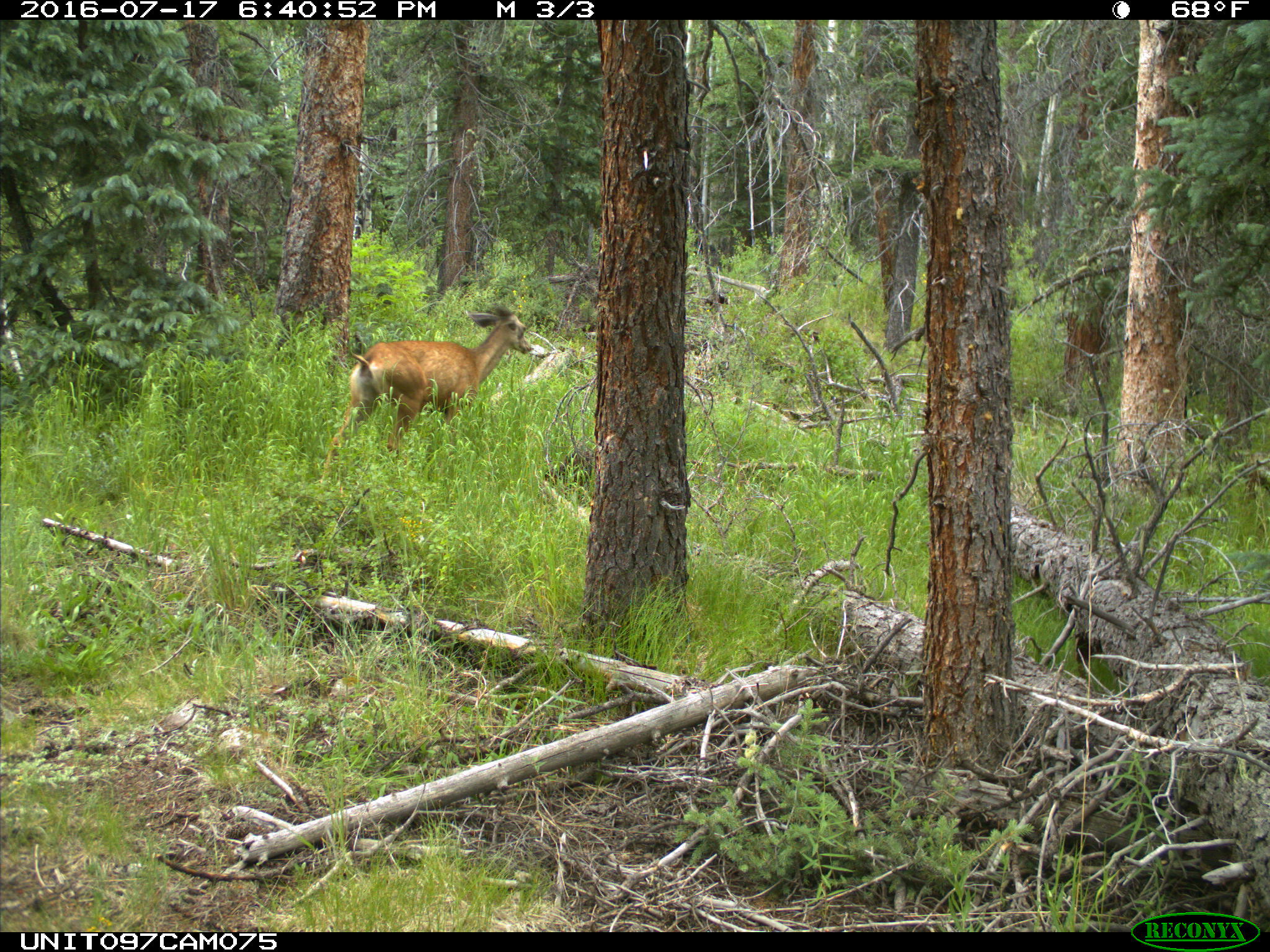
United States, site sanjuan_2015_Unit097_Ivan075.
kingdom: Animalia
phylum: Chordata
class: Mammalia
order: Artiodactyla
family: Cervidae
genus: Odocoileus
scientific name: Odocoileus hemionus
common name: mule deer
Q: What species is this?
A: Odocoileus hemionus (mule deer).